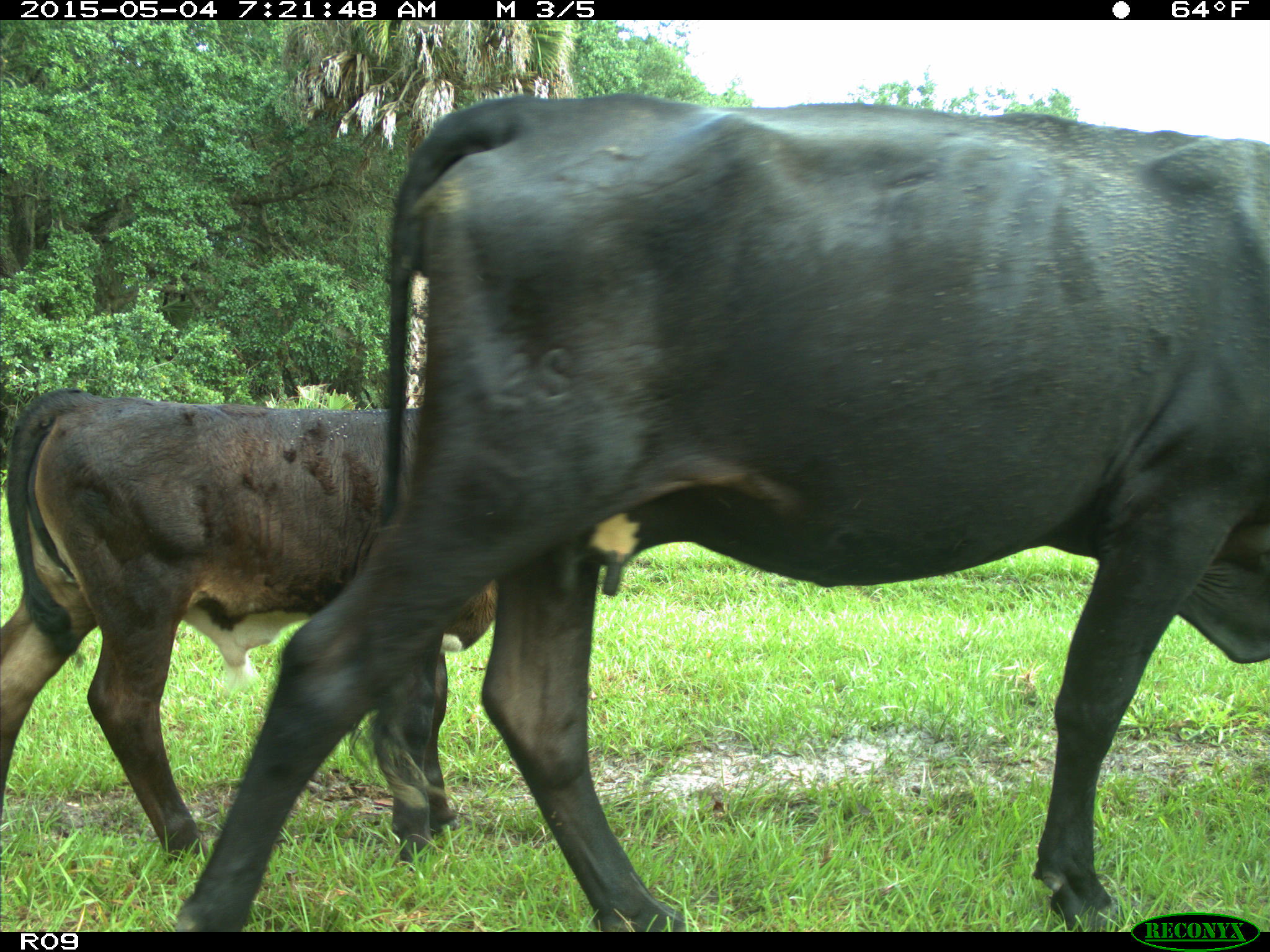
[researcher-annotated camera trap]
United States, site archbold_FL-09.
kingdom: Animalia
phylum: Chordata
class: Mammalia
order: Artiodactyla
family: Bovidae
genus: Bos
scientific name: Bos taurus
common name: domestic cow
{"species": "Bos taurus (domestic cow)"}